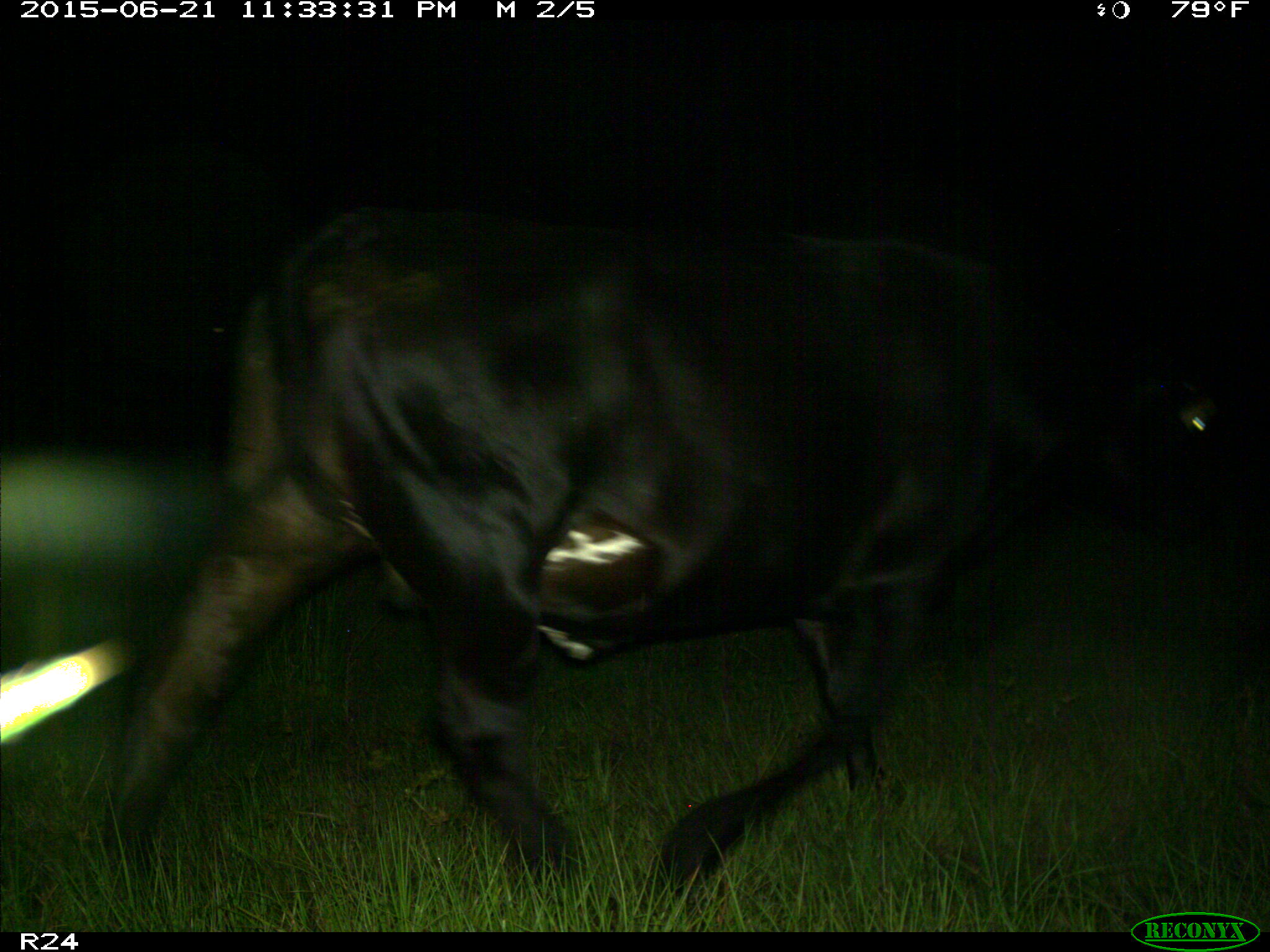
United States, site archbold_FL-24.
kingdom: Animalia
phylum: Chordata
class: Mammalia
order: Artiodactyla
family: Bovidae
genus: Bos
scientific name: Bos taurus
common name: domestic cow